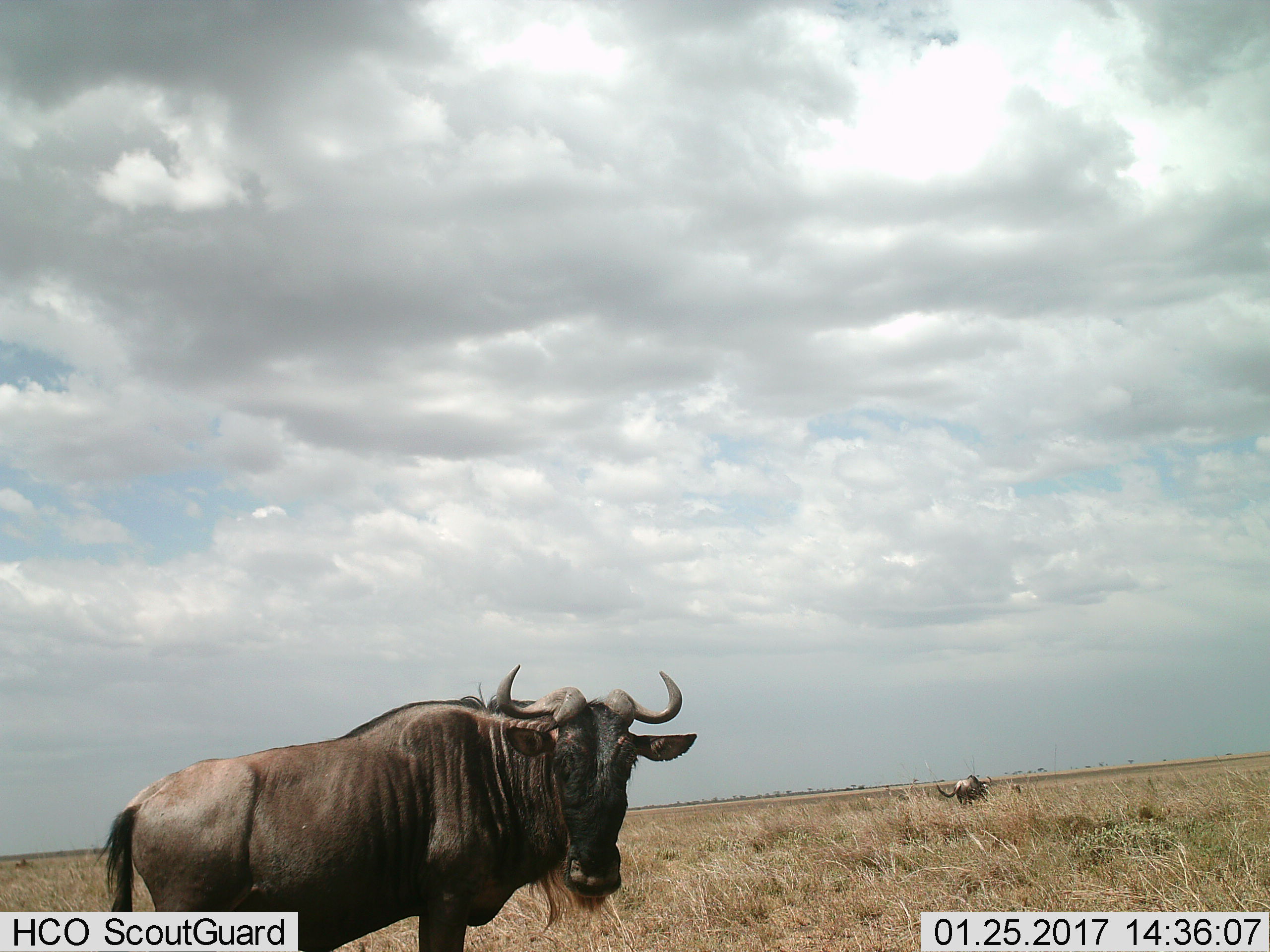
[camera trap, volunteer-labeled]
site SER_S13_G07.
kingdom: Animalia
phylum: Chordata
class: Mammalia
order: Artiodactyla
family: Bovidae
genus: Connochaetes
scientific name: Connochaetes taurinus taurinus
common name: blue wildebeest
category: wildebeestblue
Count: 2.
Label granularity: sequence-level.